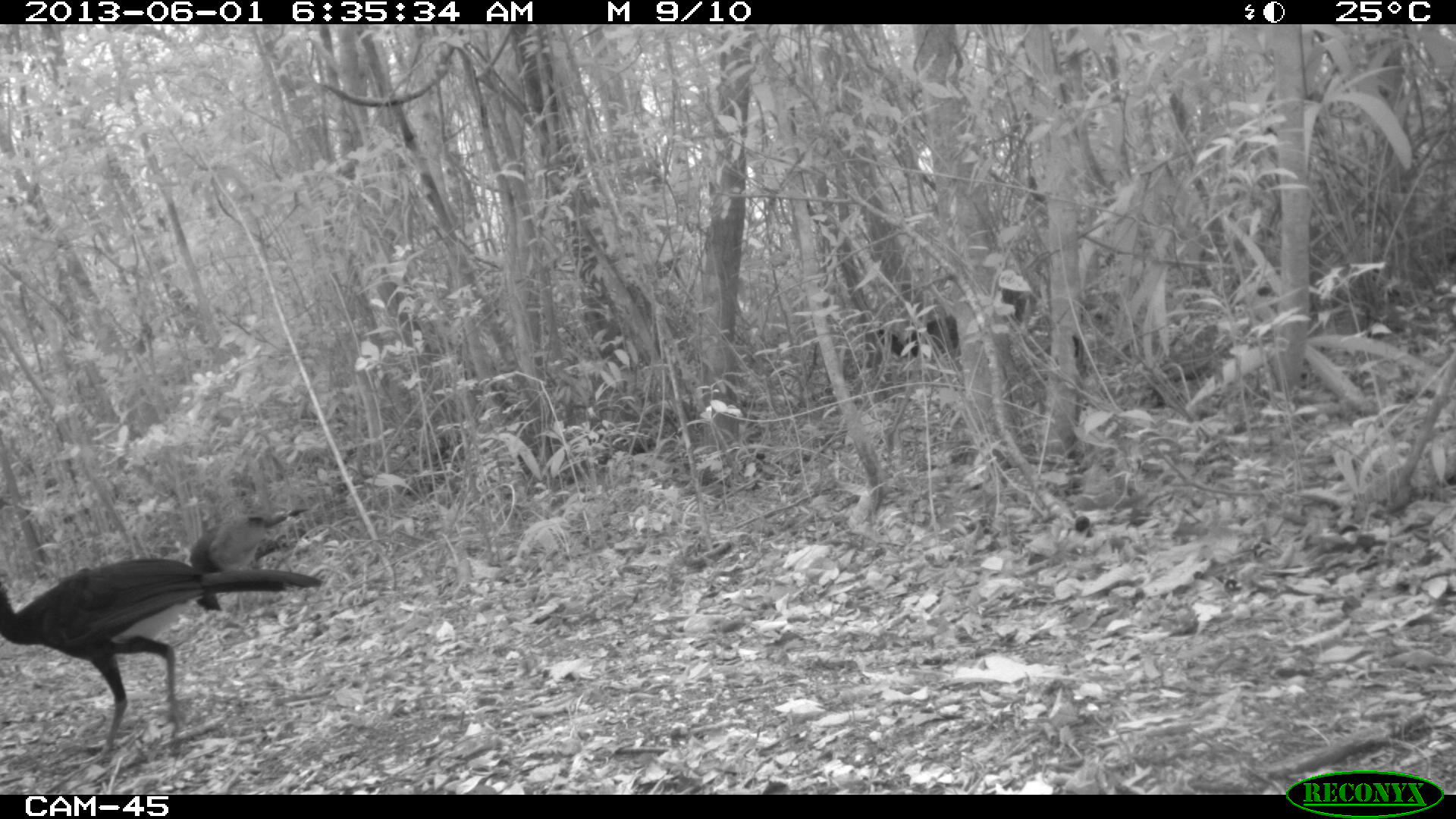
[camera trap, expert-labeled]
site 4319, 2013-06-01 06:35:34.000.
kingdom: Animalia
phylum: Chordata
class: Aves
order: Galliformes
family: Cracidae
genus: Crax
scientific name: Crax rubra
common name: great curassow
Crax rubra (great curassow), count 4.